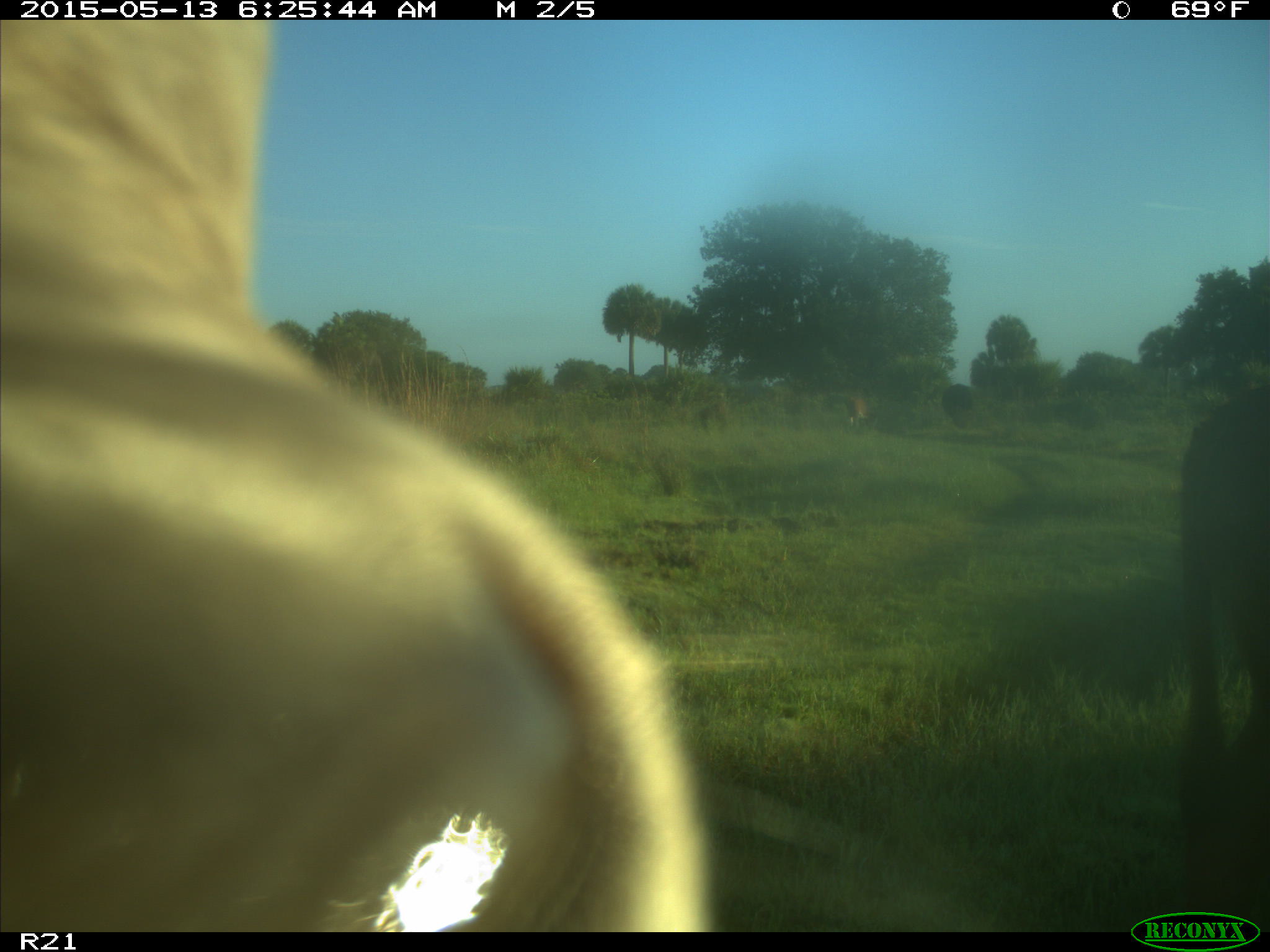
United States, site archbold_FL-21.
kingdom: Animalia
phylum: Chordata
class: Mammalia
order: Artiodactyla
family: Bovidae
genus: Bos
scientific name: Bos taurus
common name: domestic cow